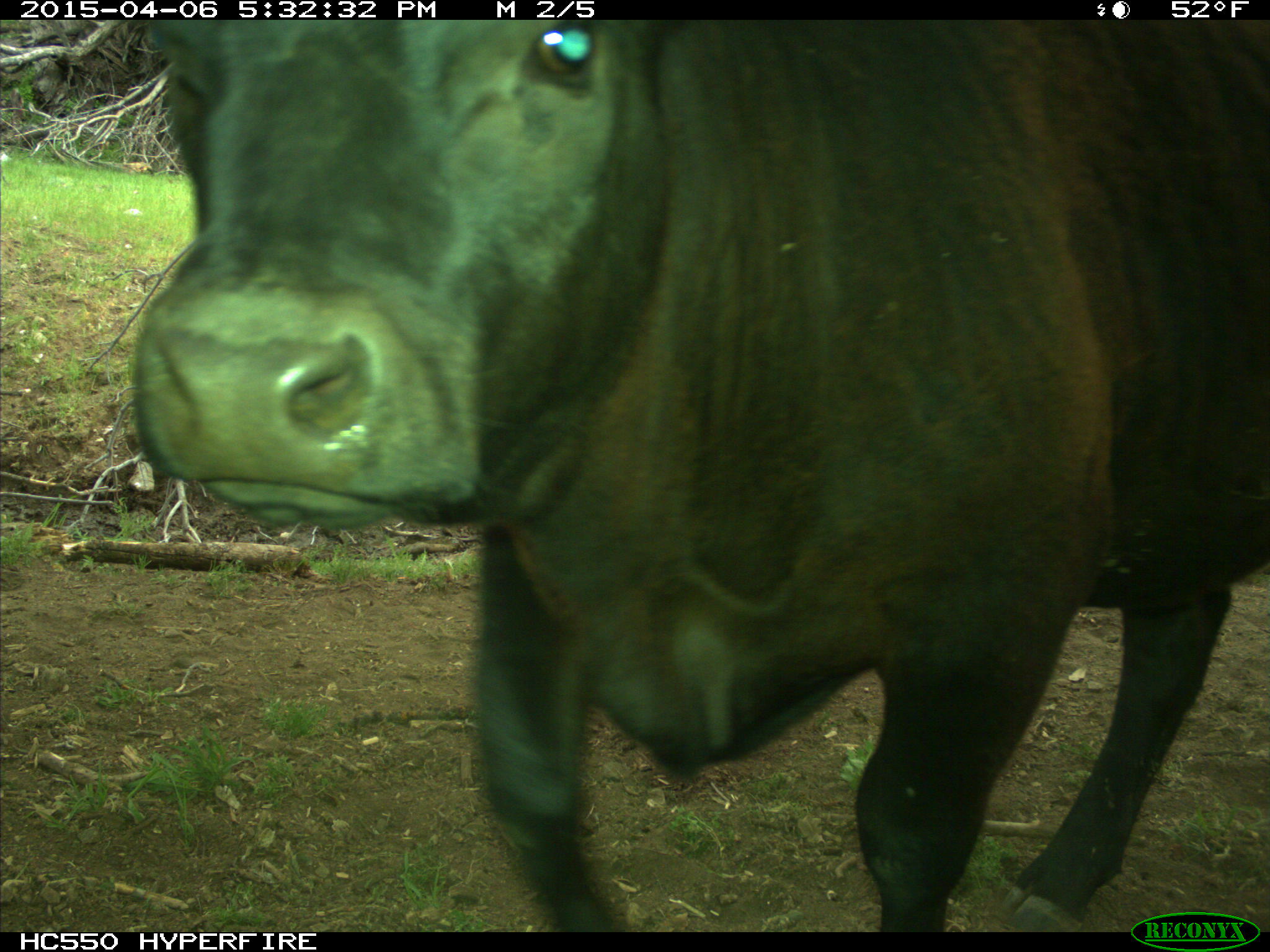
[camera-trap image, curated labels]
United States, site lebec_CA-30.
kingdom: Animalia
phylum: Chordata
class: Mammalia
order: Artiodactyla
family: Bovidae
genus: Bos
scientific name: Bos taurus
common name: domestic cow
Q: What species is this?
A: Bos taurus (domestic cow).